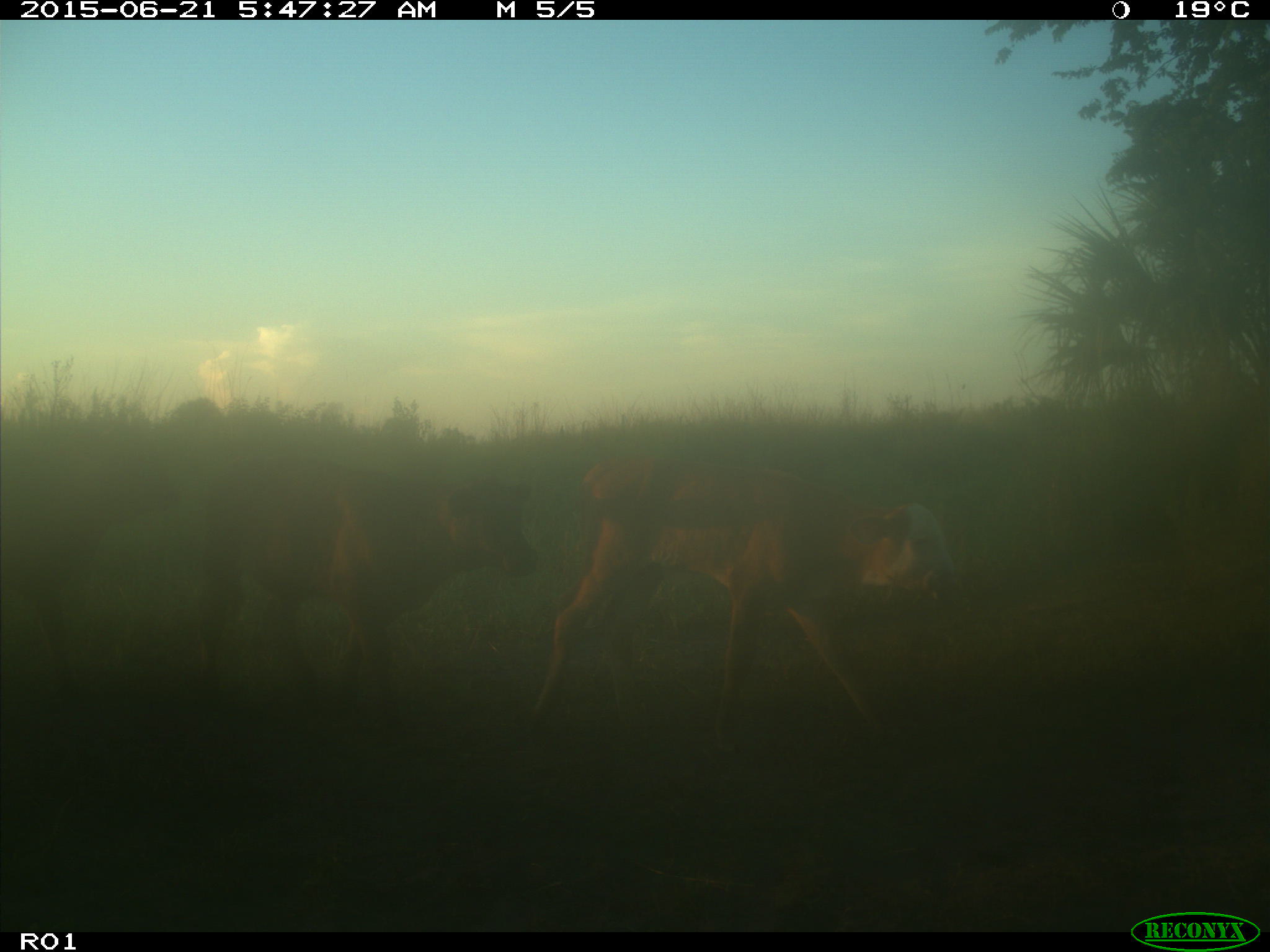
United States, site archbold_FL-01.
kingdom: Animalia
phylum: Chordata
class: Mammalia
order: Artiodactyla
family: Bovidae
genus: Bos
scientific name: Bos taurus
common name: domestic cow